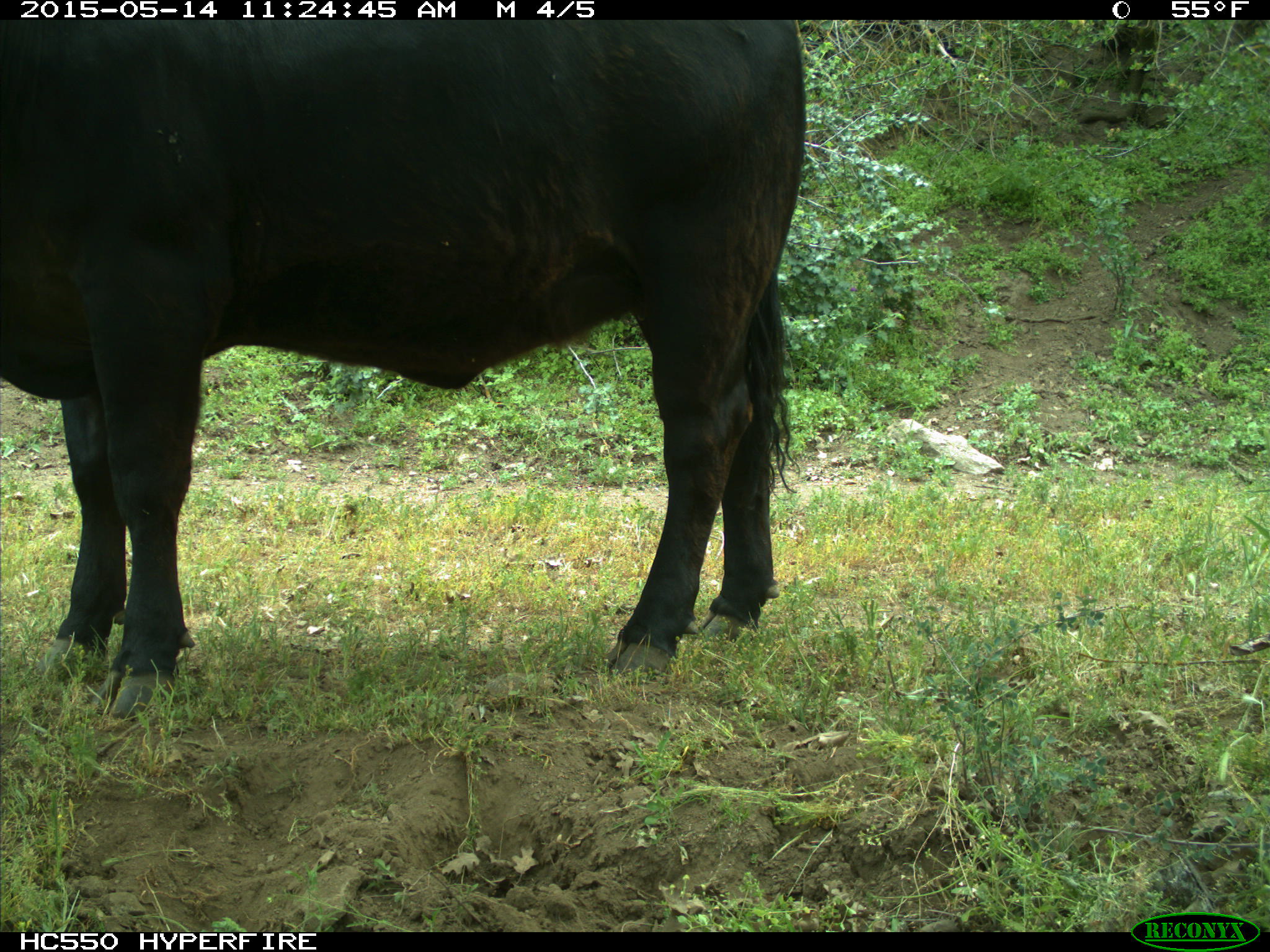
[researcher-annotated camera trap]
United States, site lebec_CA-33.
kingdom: Animalia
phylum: Chordata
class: Mammalia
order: Artiodactyla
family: Bovidae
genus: Bos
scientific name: Bos taurus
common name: domestic cow